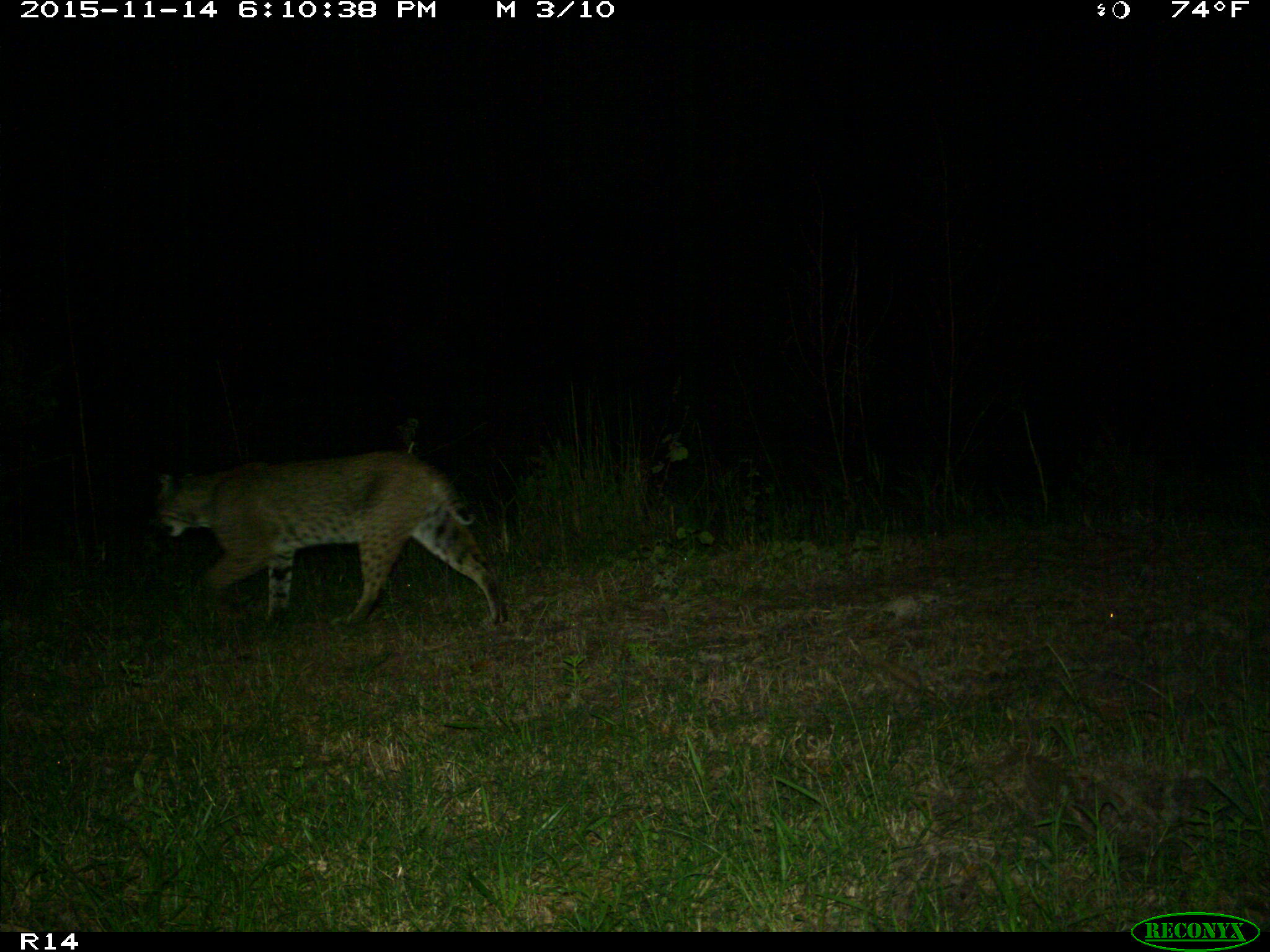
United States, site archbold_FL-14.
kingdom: Animalia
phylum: Chordata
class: Mammalia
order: Carnivora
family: Felidae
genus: Lynx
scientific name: Lynx rufus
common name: bobcat